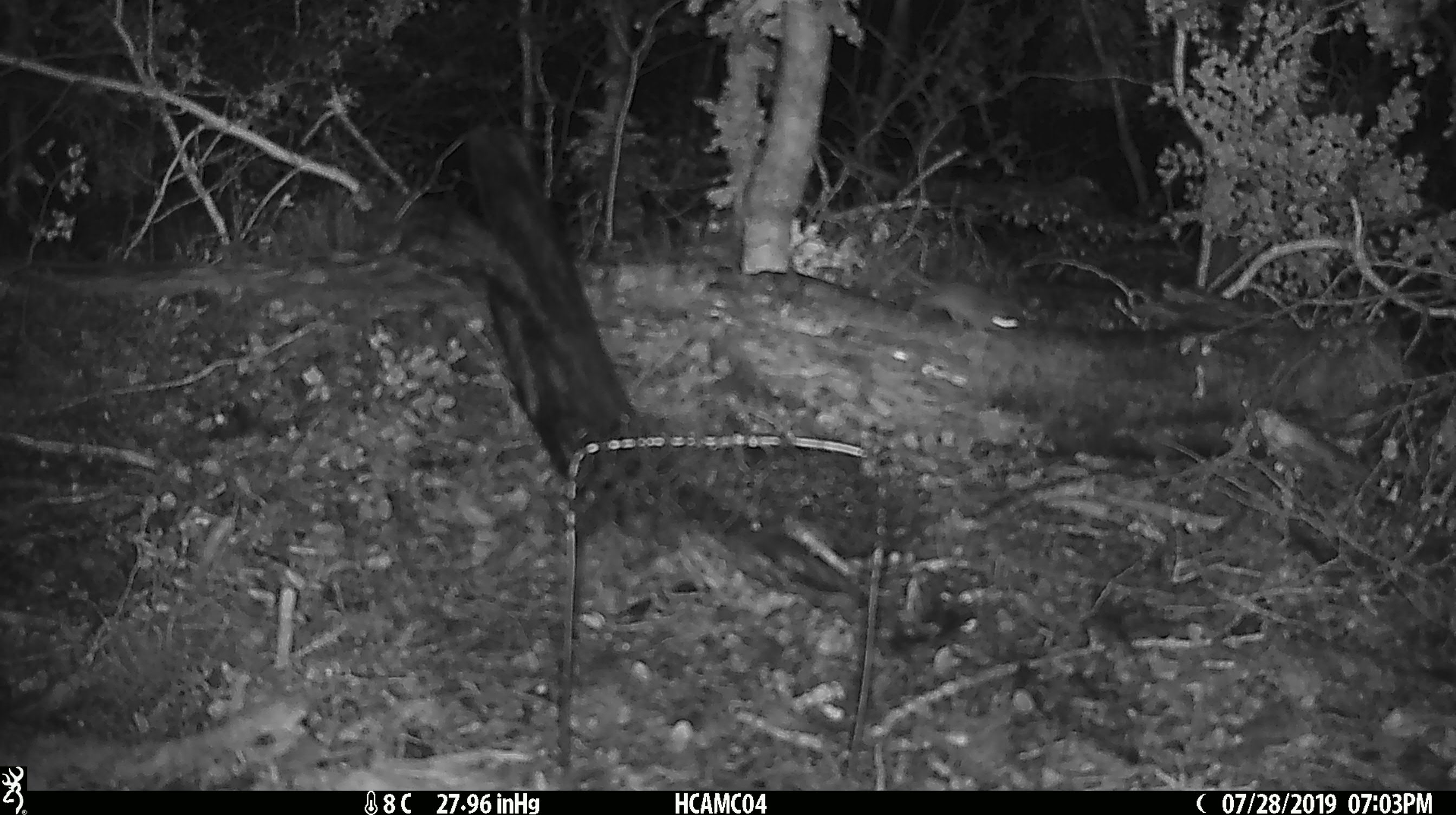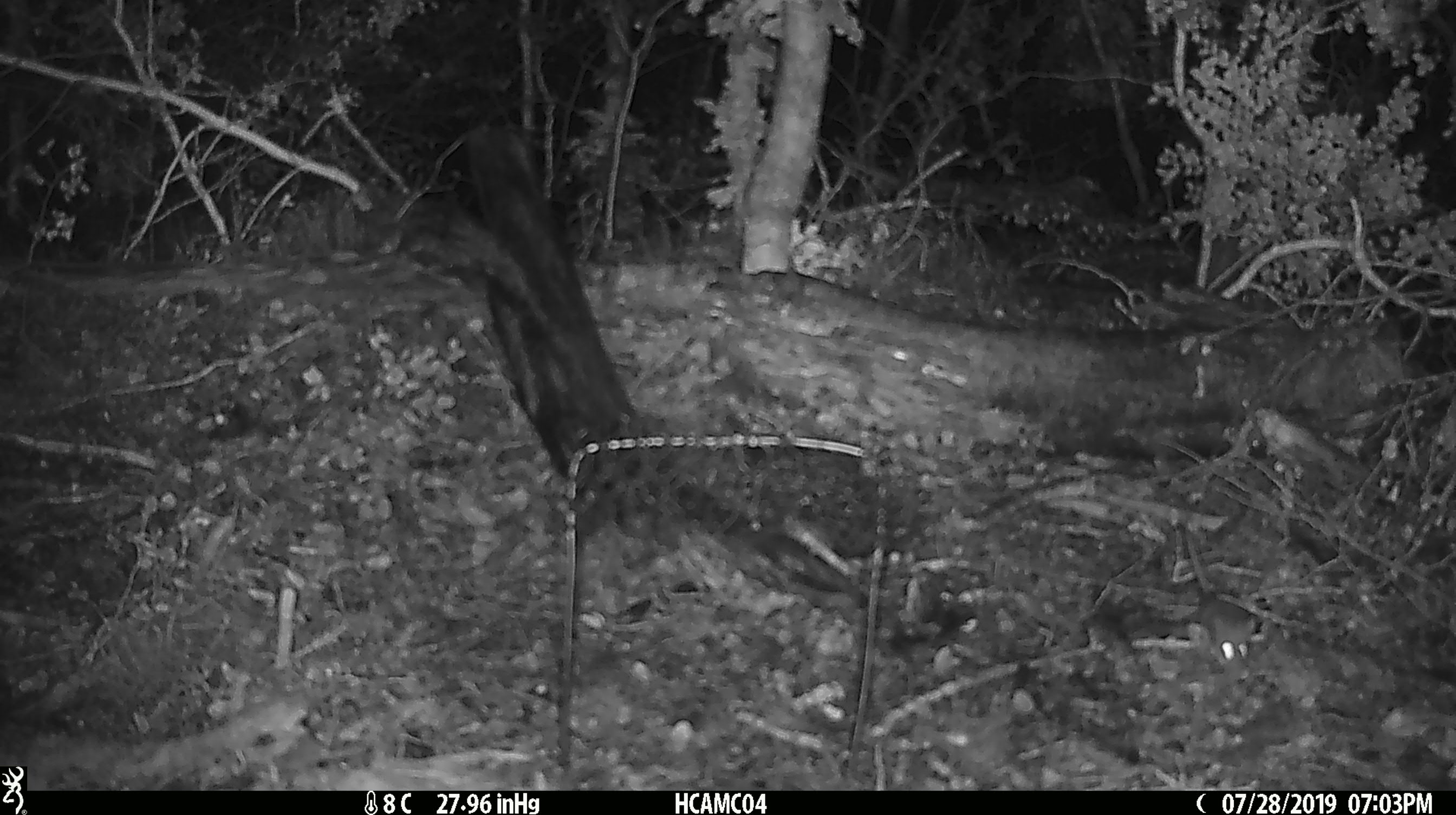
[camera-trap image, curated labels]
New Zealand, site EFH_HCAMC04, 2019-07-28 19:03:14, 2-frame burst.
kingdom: Animalia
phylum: Chordata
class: Mammalia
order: Rodentia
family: Muridae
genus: Mus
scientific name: Mus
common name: mouse